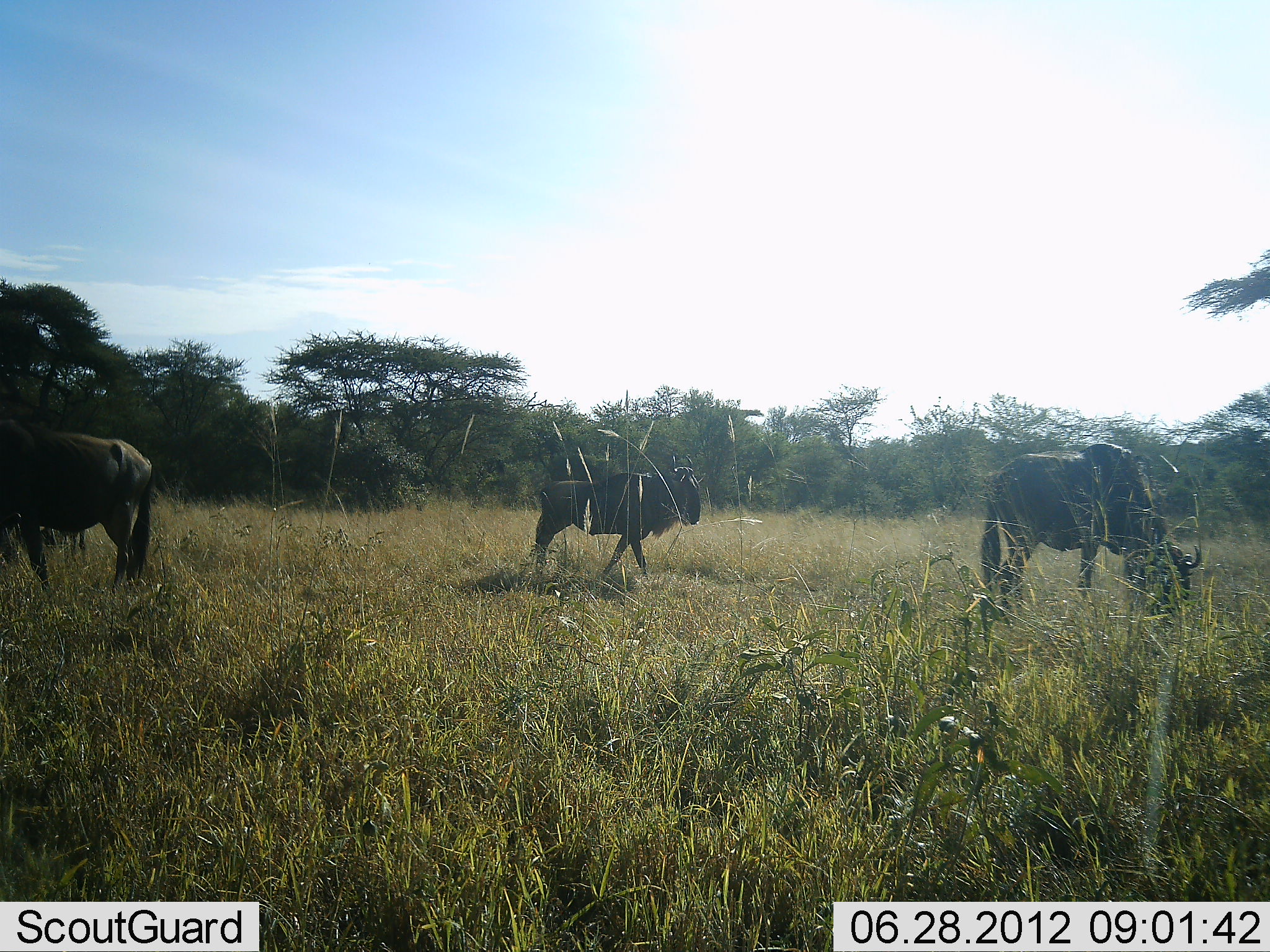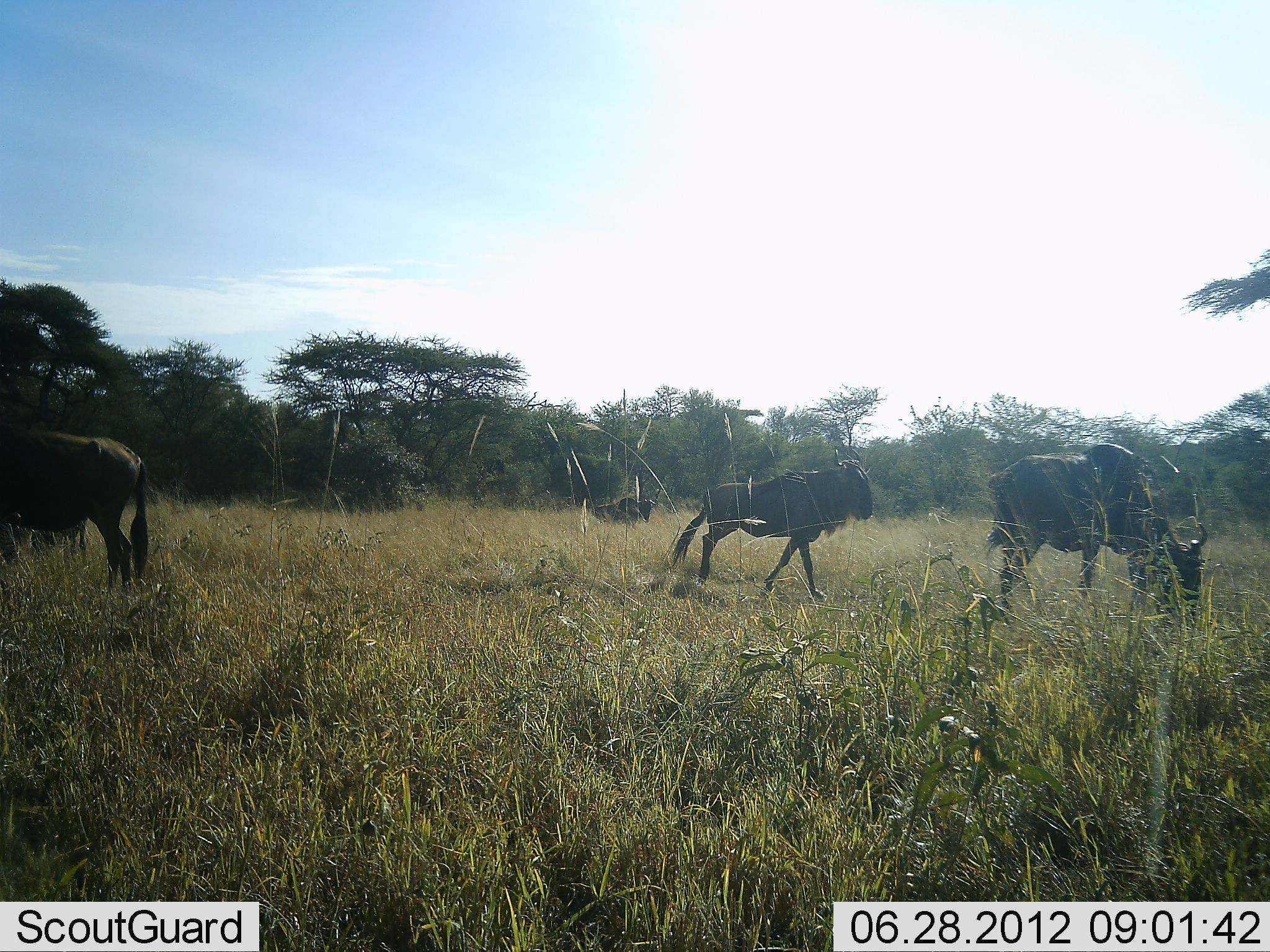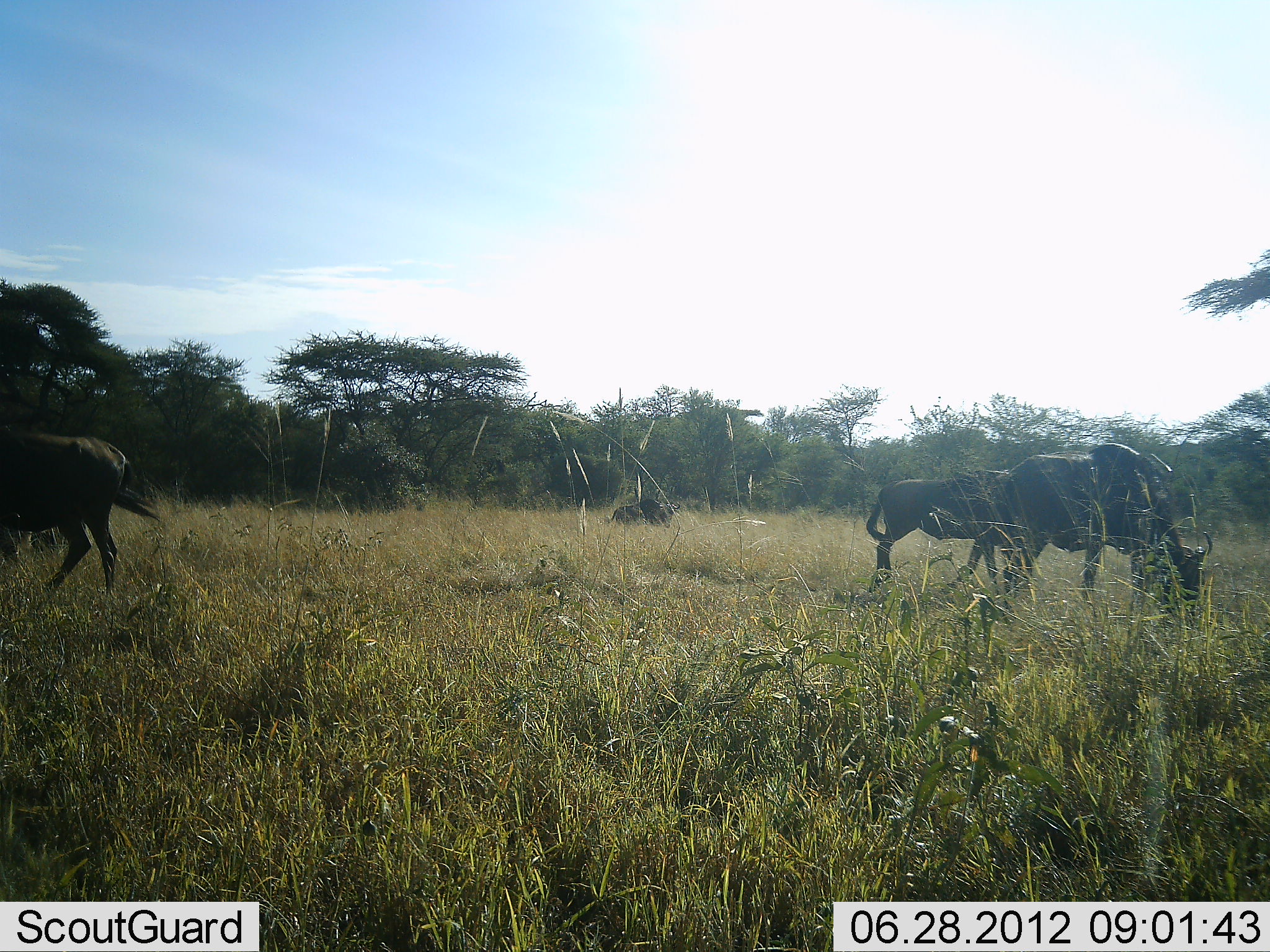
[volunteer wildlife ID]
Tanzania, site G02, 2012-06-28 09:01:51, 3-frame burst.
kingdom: Animalia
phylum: Chordata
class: Mammalia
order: Artiodactyla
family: Bovidae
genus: Connochaetes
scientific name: Connochaetes taurinus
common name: blue wildebeest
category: wildebeest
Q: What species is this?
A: Wildebeest (blue wildebeest) (Connochaetes taurinus).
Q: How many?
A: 4.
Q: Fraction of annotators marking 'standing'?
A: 30%.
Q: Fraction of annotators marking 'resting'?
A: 0%.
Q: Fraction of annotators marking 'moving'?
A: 100%.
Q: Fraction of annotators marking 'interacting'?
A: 0%.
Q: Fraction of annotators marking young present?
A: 0%.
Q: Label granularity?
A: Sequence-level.